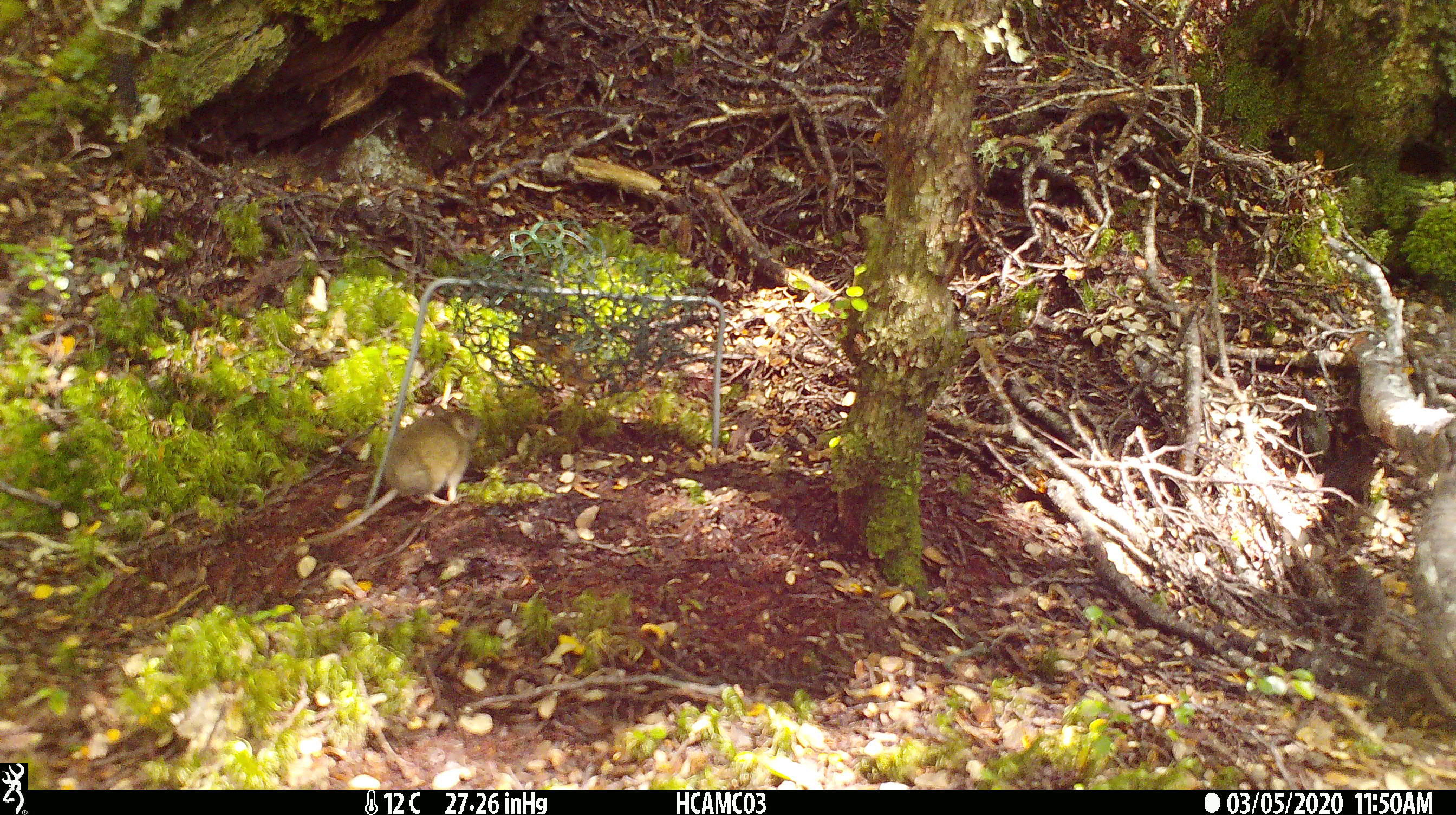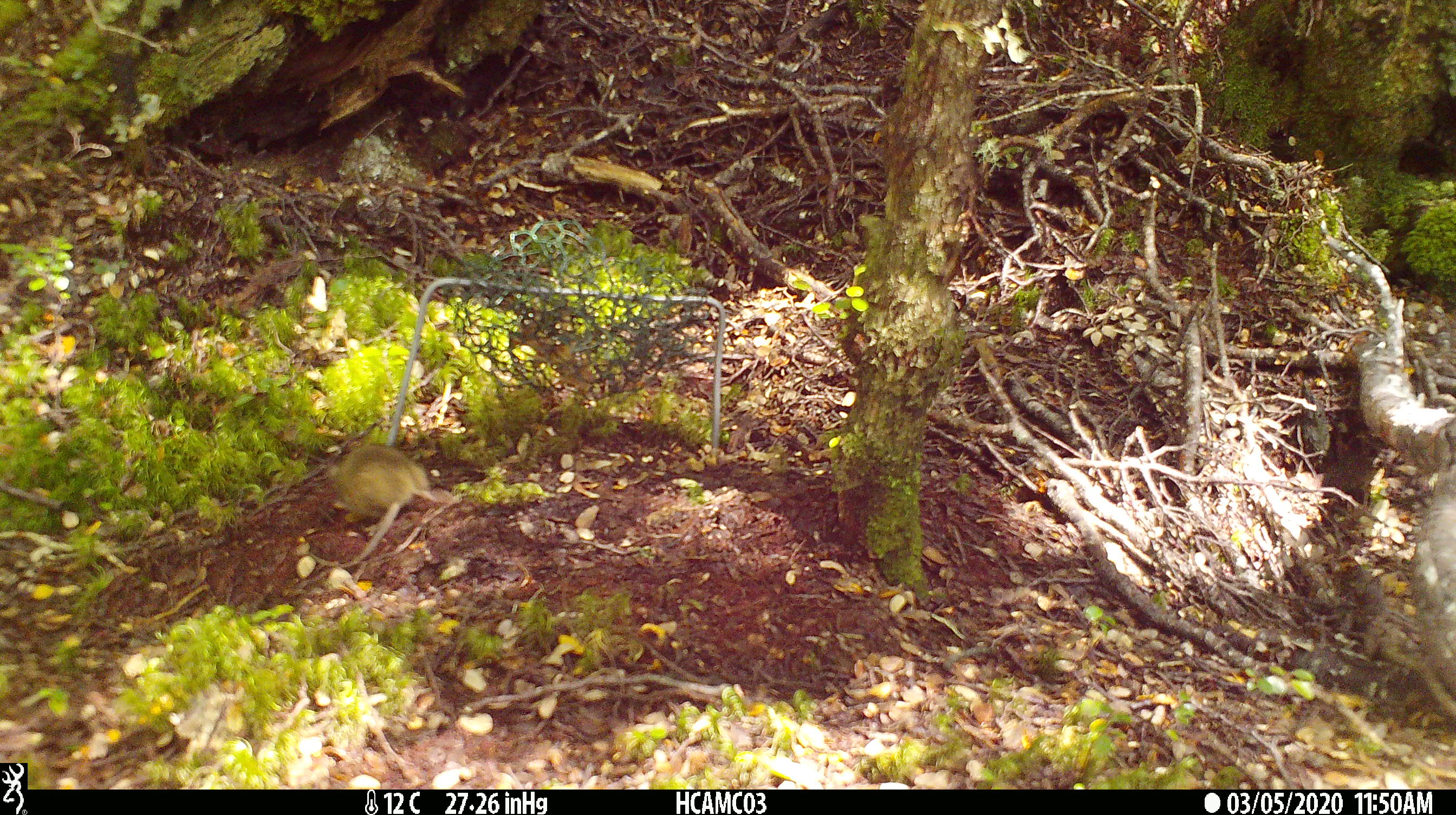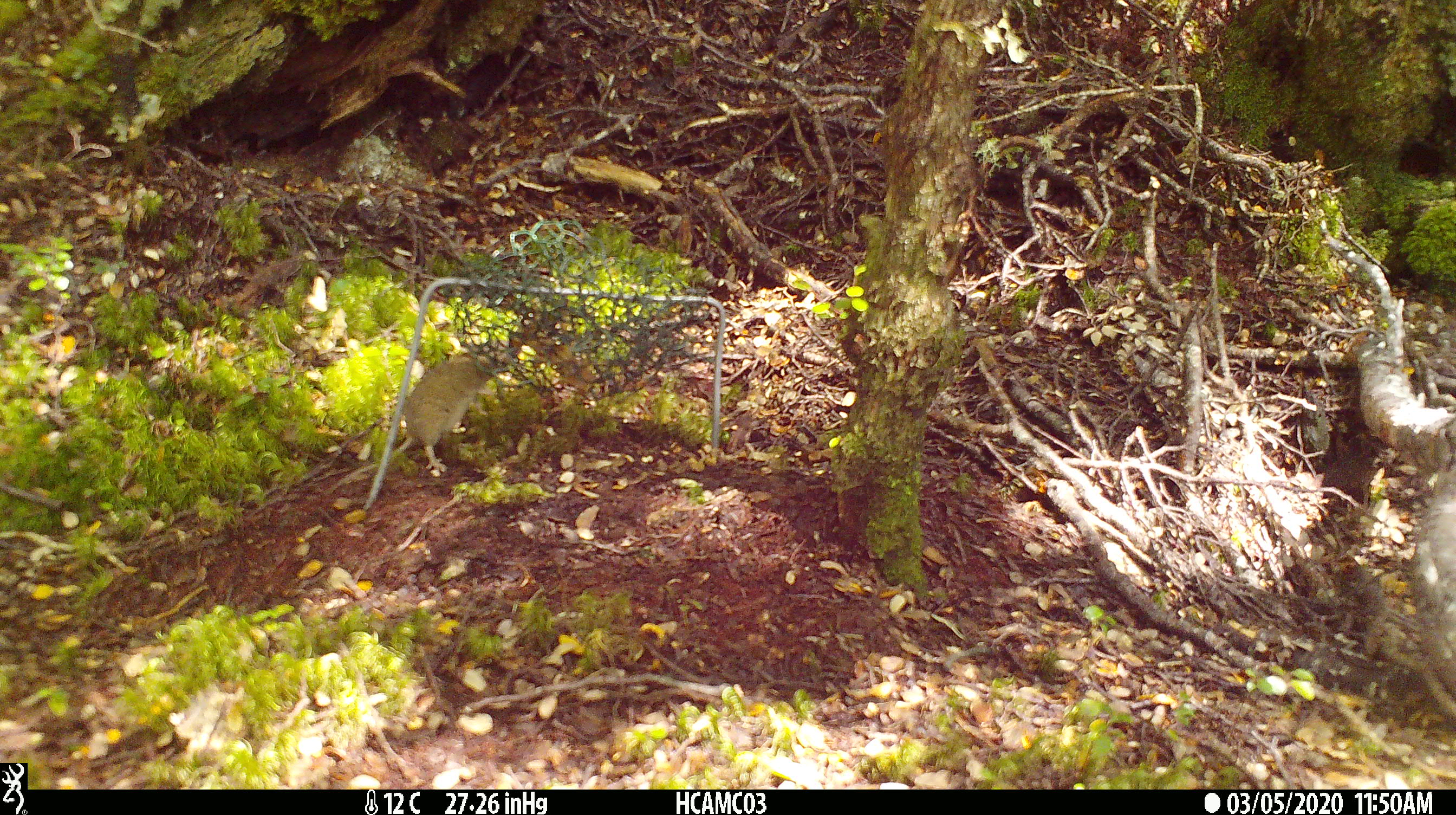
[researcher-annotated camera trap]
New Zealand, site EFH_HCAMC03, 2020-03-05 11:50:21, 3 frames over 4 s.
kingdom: Animalia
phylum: Chordata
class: Mammalia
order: Rodentia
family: Muridae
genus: Mus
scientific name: Mus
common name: mouse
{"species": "mouse (Mus)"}